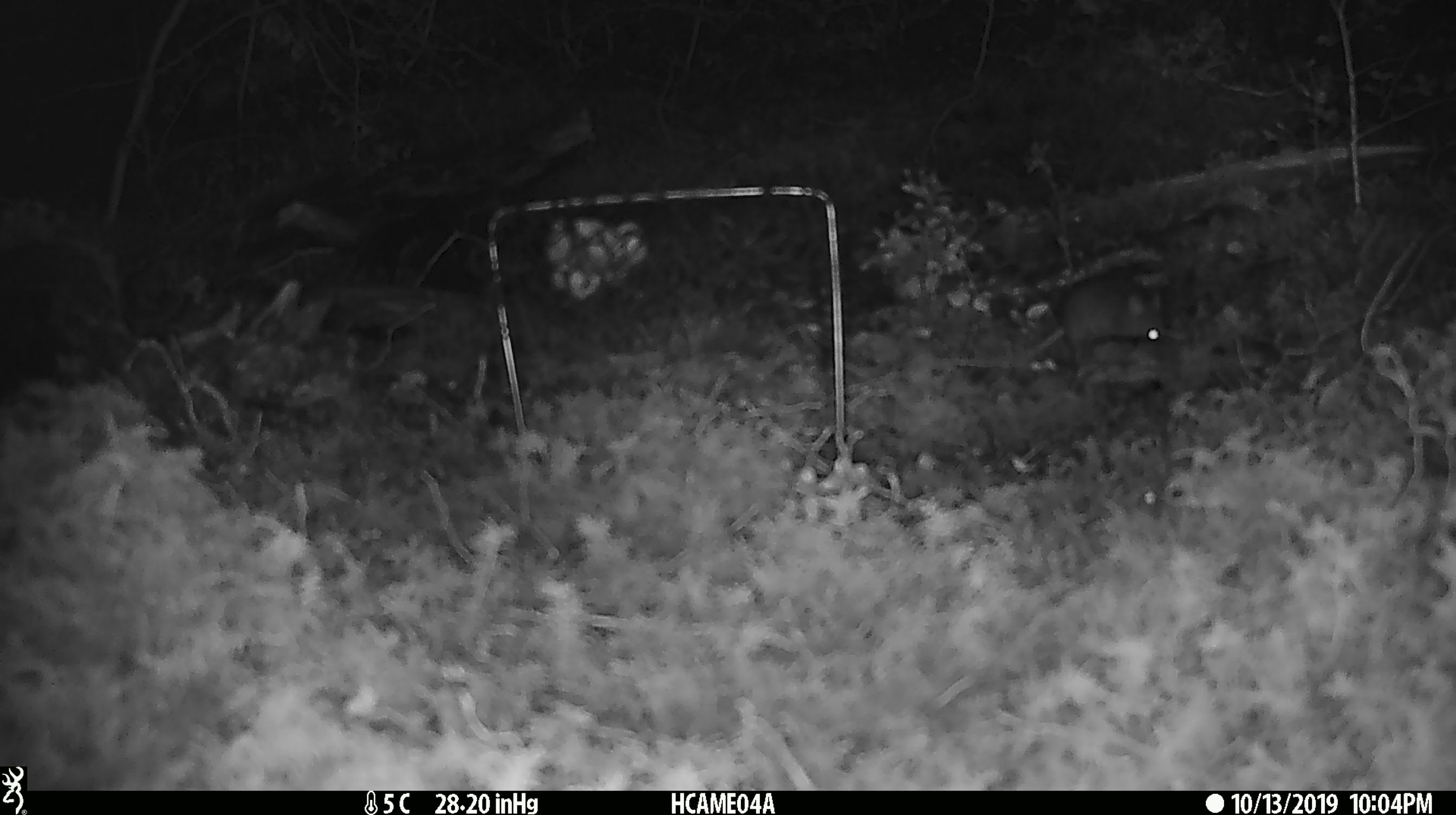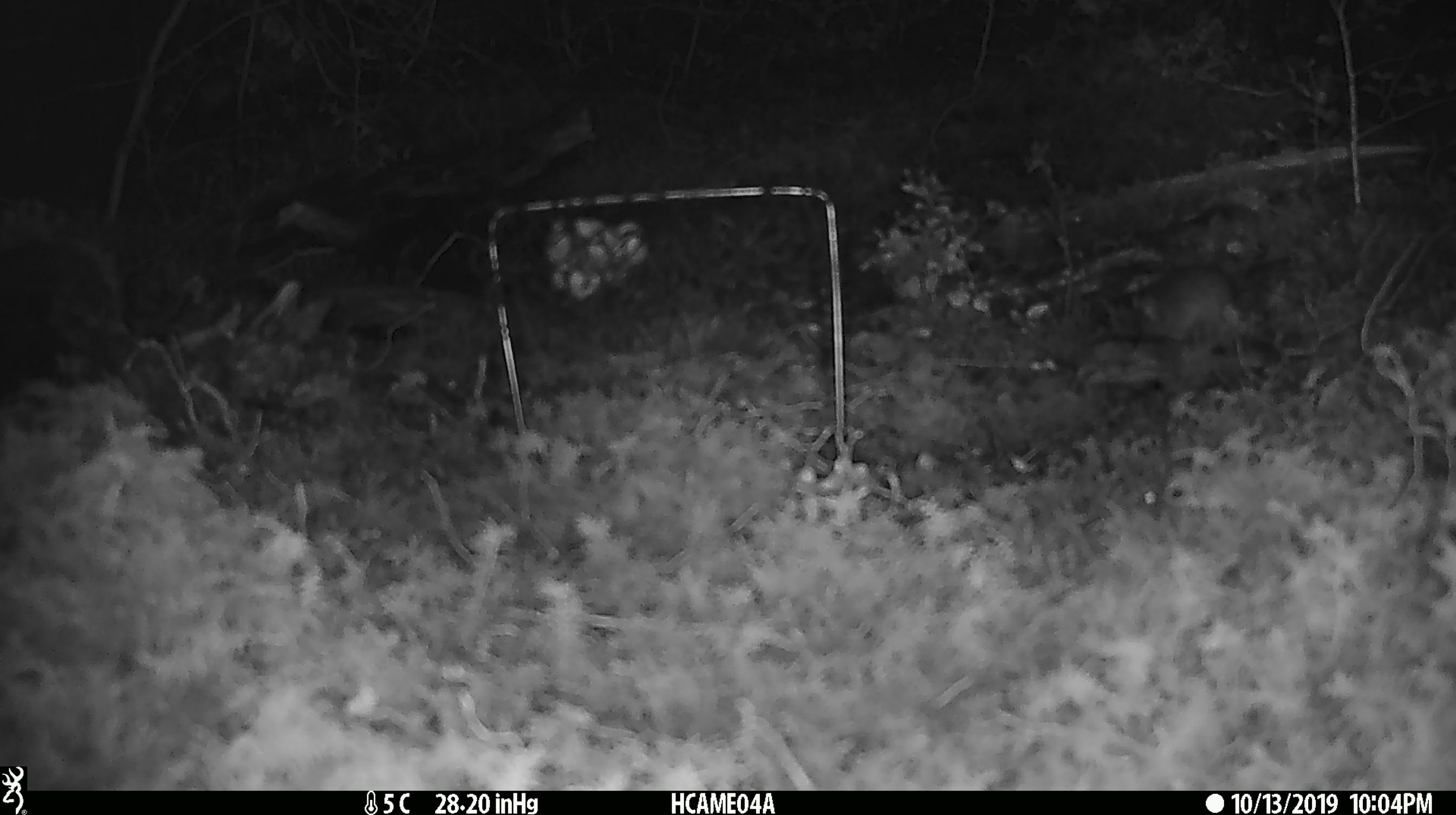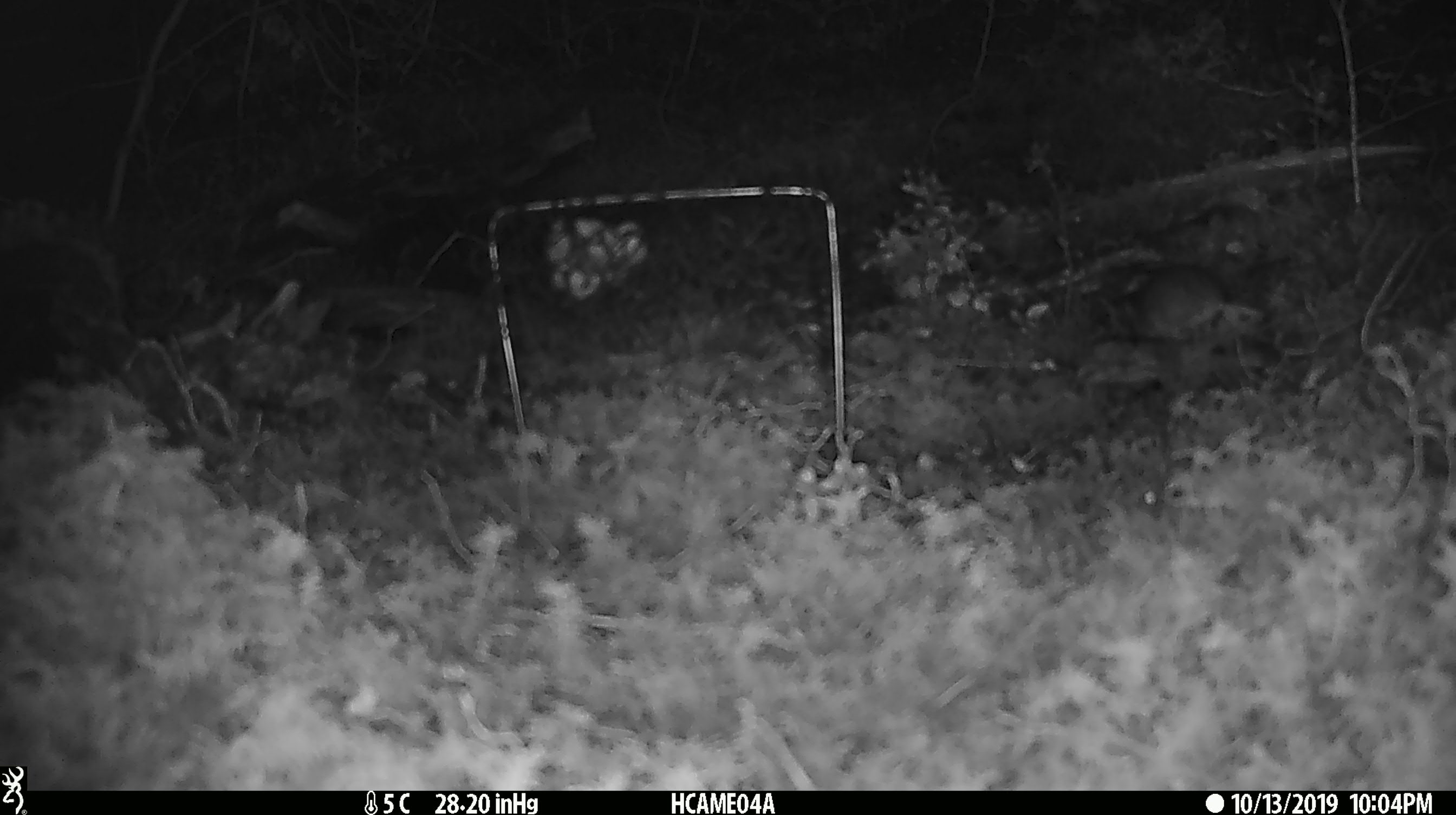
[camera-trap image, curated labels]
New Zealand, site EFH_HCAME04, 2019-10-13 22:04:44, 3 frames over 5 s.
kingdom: Animalia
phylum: Chordata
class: Mammalia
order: Rodentia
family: Muridae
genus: Mus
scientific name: Mus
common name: mouse